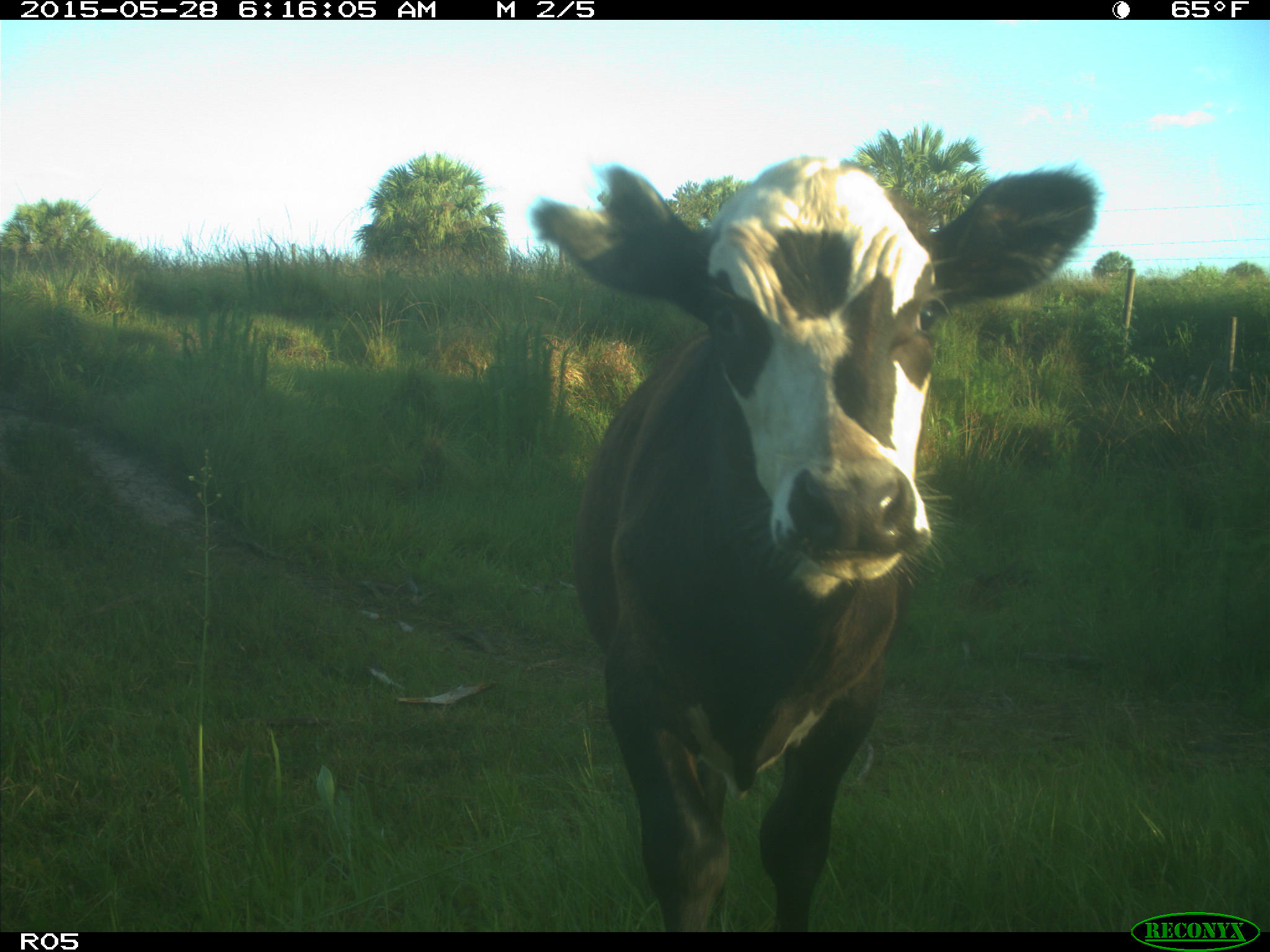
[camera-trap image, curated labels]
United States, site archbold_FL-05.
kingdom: Animalia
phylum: Chordata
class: Mammalia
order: Artiodactyla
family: Bovidae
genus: Bos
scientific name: Bos taurus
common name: domestic cow